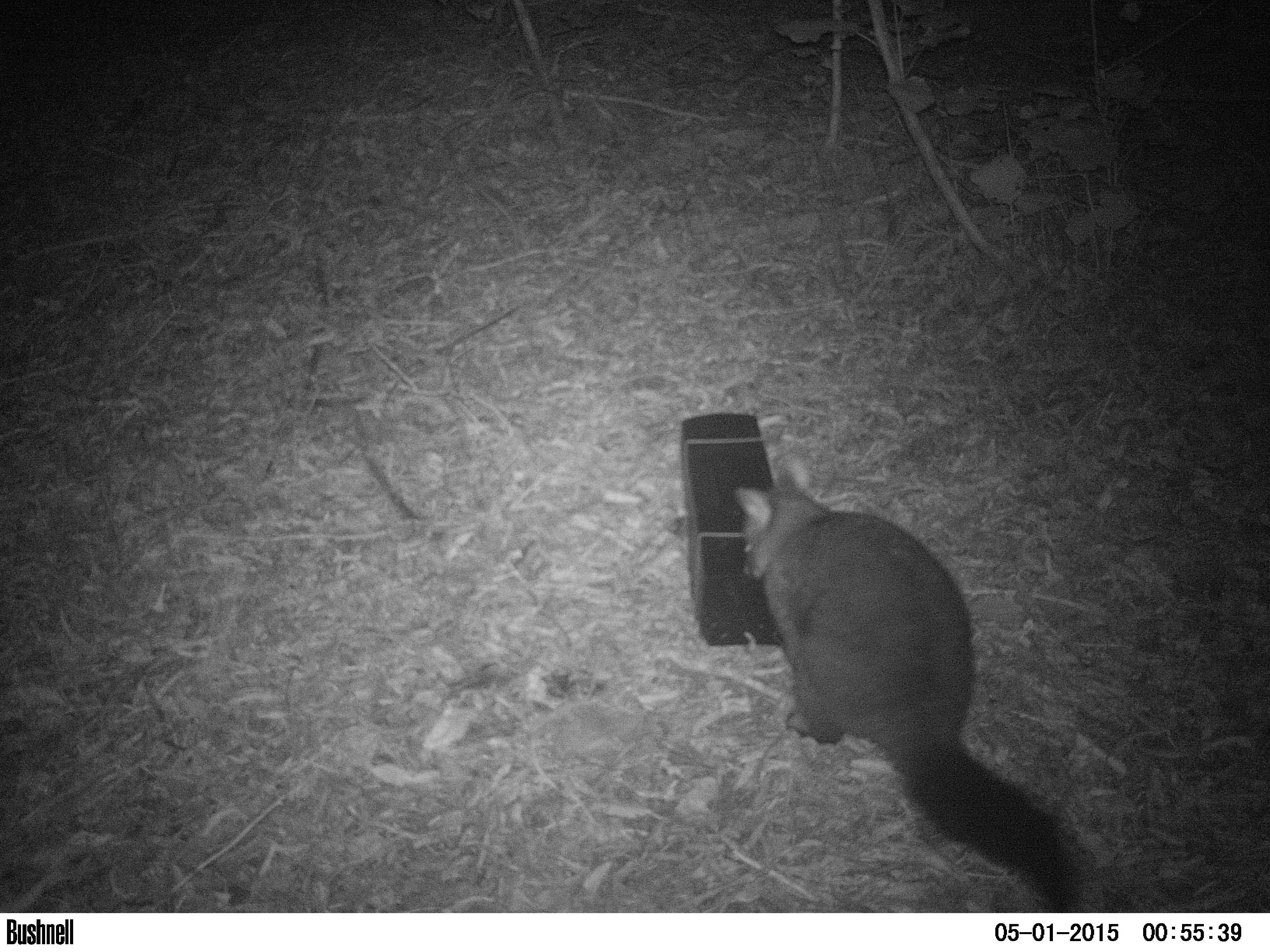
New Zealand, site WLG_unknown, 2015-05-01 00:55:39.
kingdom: Animalia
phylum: Chordata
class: Mammalia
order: Diprotodontia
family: Phalangeridae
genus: Trichosurus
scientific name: Trichosurus vulpecula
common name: common brushtail possum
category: possum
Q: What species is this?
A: Possum (common brushtail possum) (Trichosurus vulpecula).